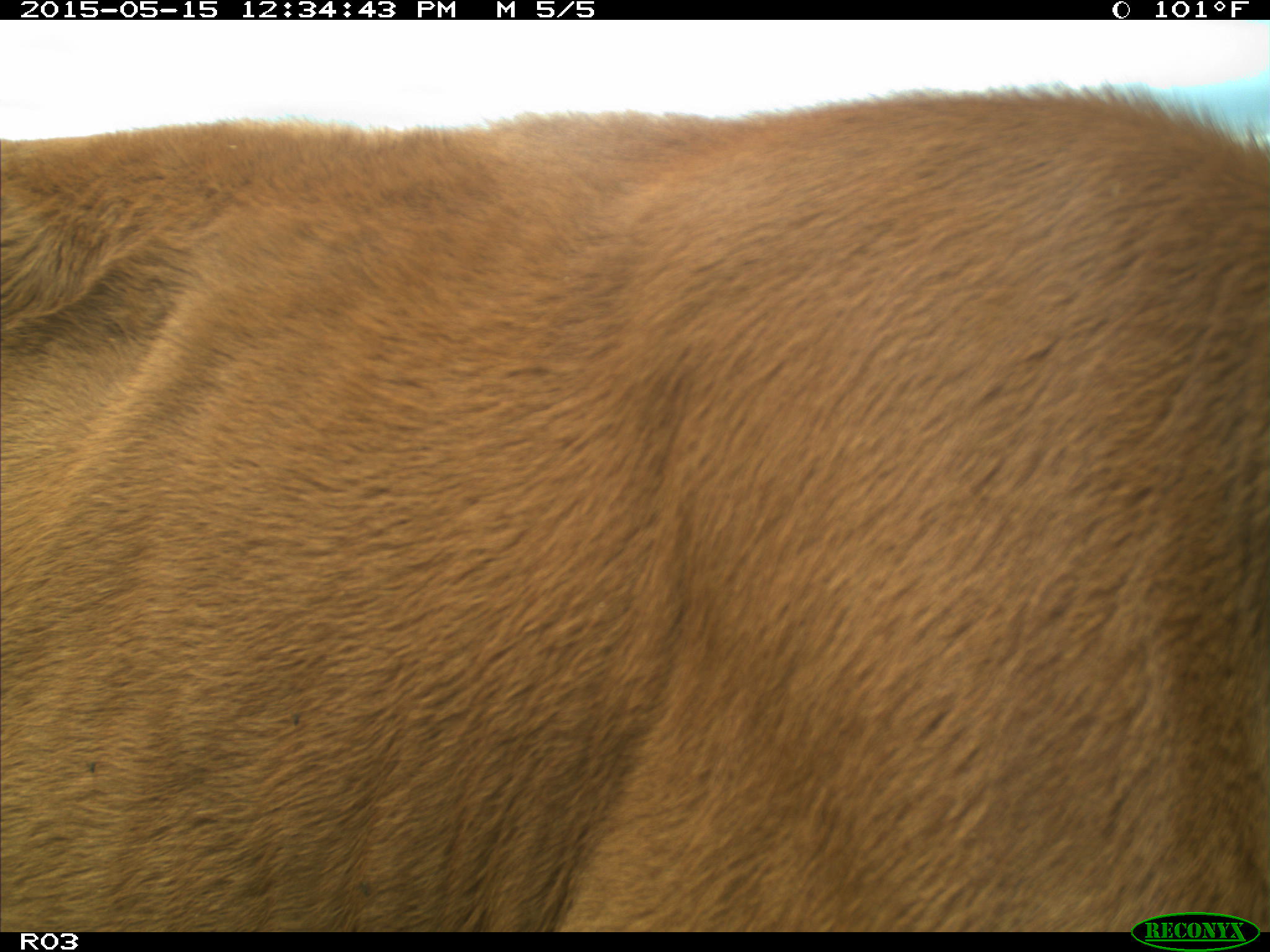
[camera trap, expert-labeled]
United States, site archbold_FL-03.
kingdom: Animalia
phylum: Chordata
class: Mammalia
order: Artiodactyla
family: Bovidae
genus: Bos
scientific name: Bos taurus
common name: domestic cow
Bos taurus (domestic cow).